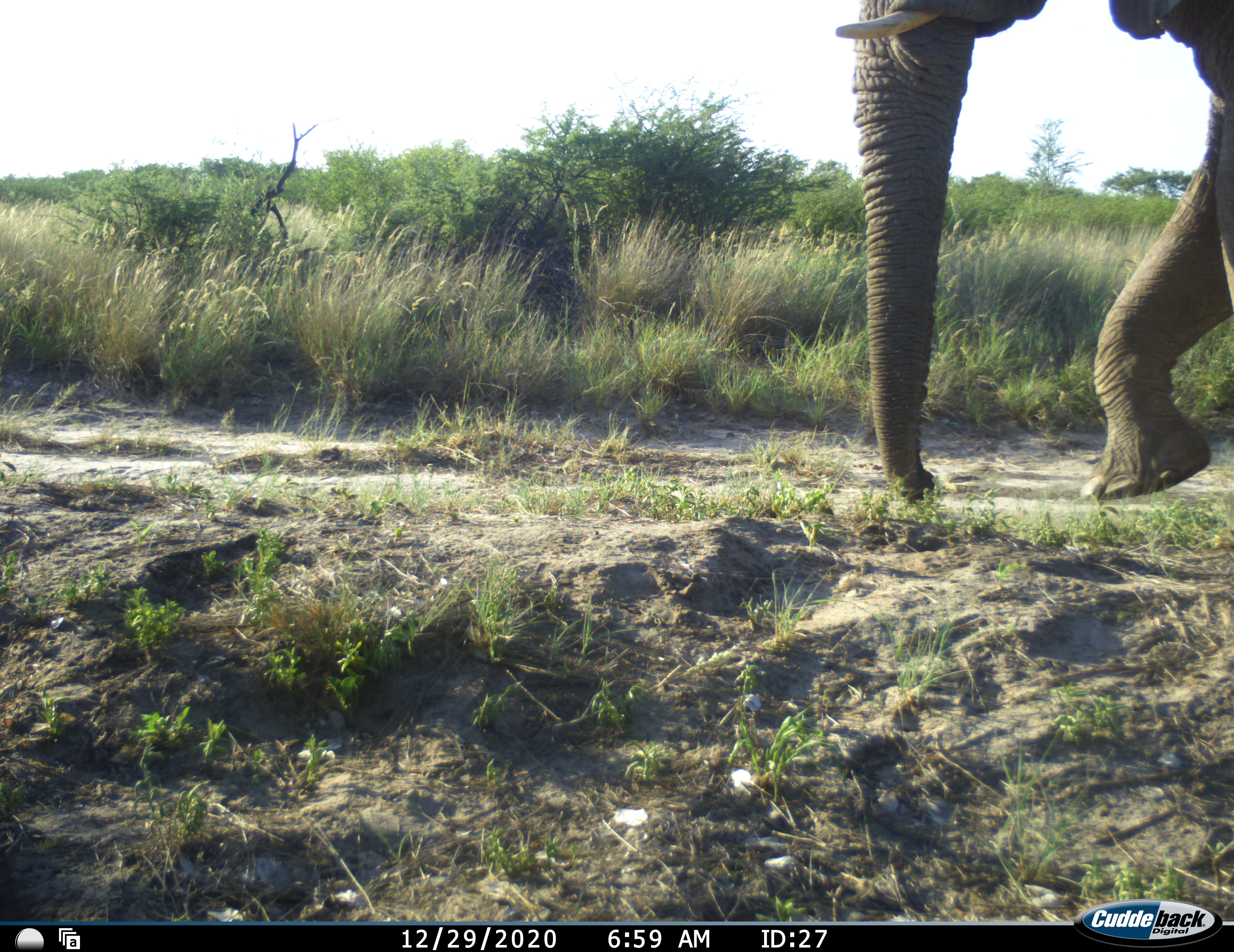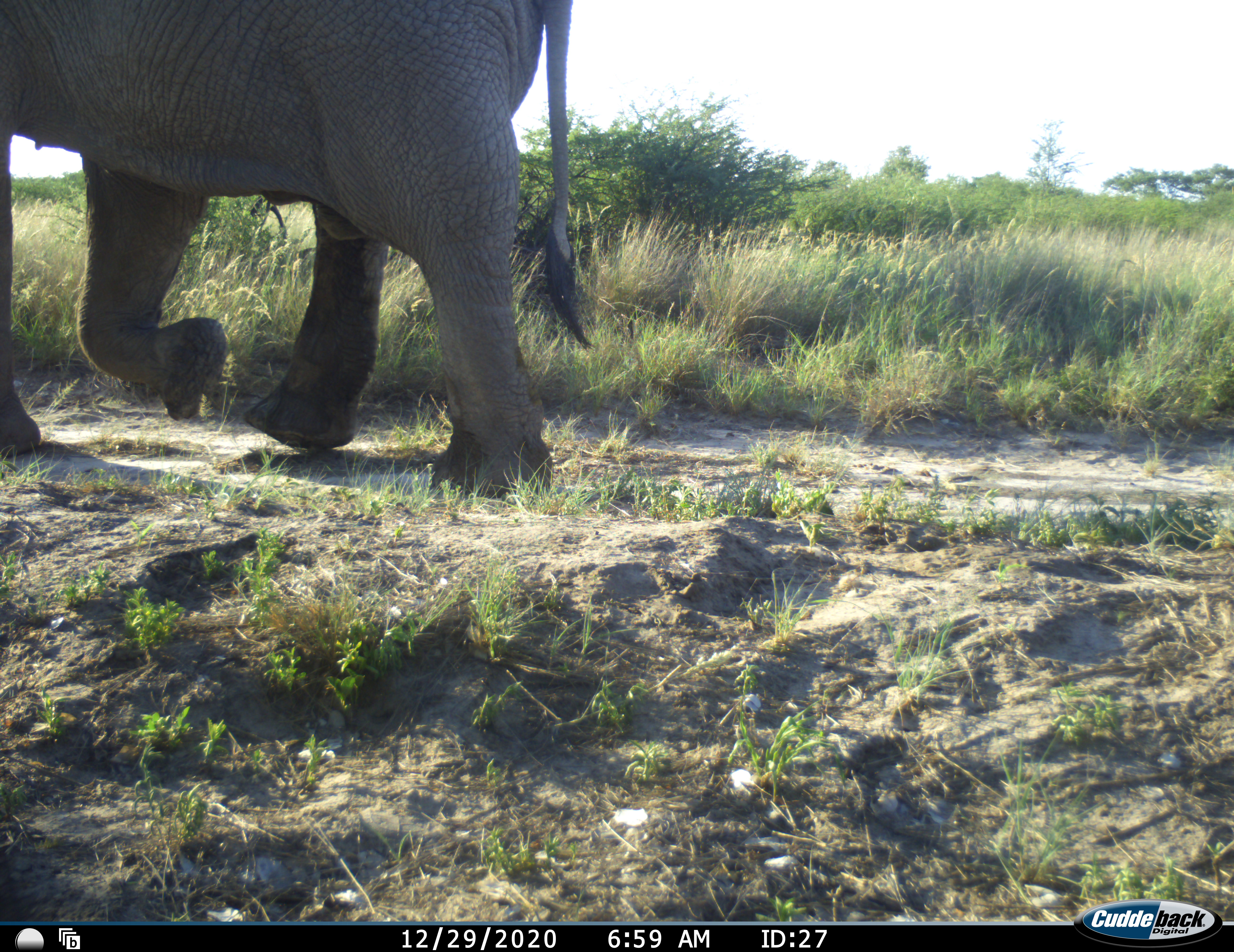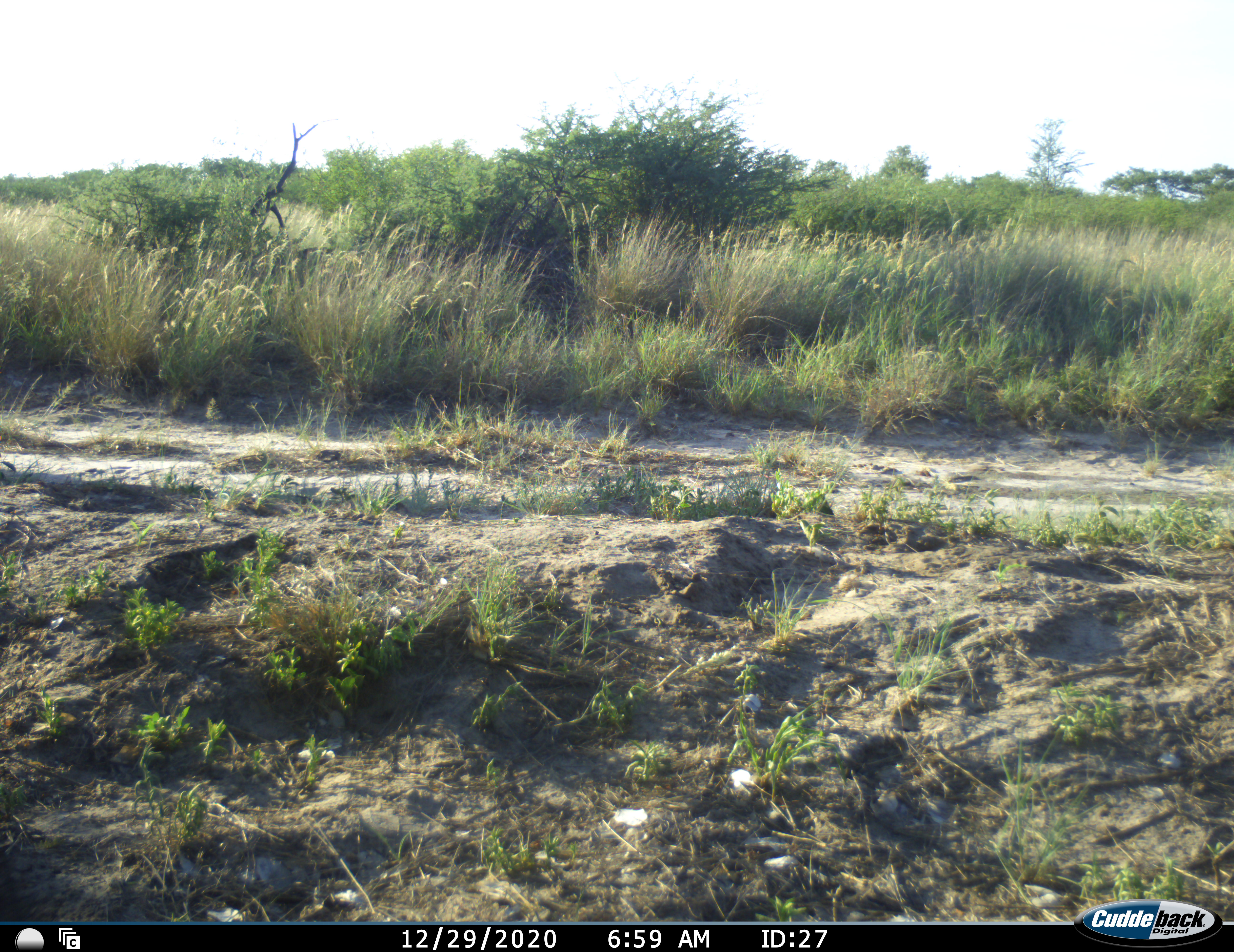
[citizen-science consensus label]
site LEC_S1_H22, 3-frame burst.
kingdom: Animalia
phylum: Chordata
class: Mammalia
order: Proboscidea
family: Elephantidae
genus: Loxodonta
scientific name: Loxodonta africana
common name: african bush elephant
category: elephant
Elephant (african bush elephant) (Loxodonta africana), count 1. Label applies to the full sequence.